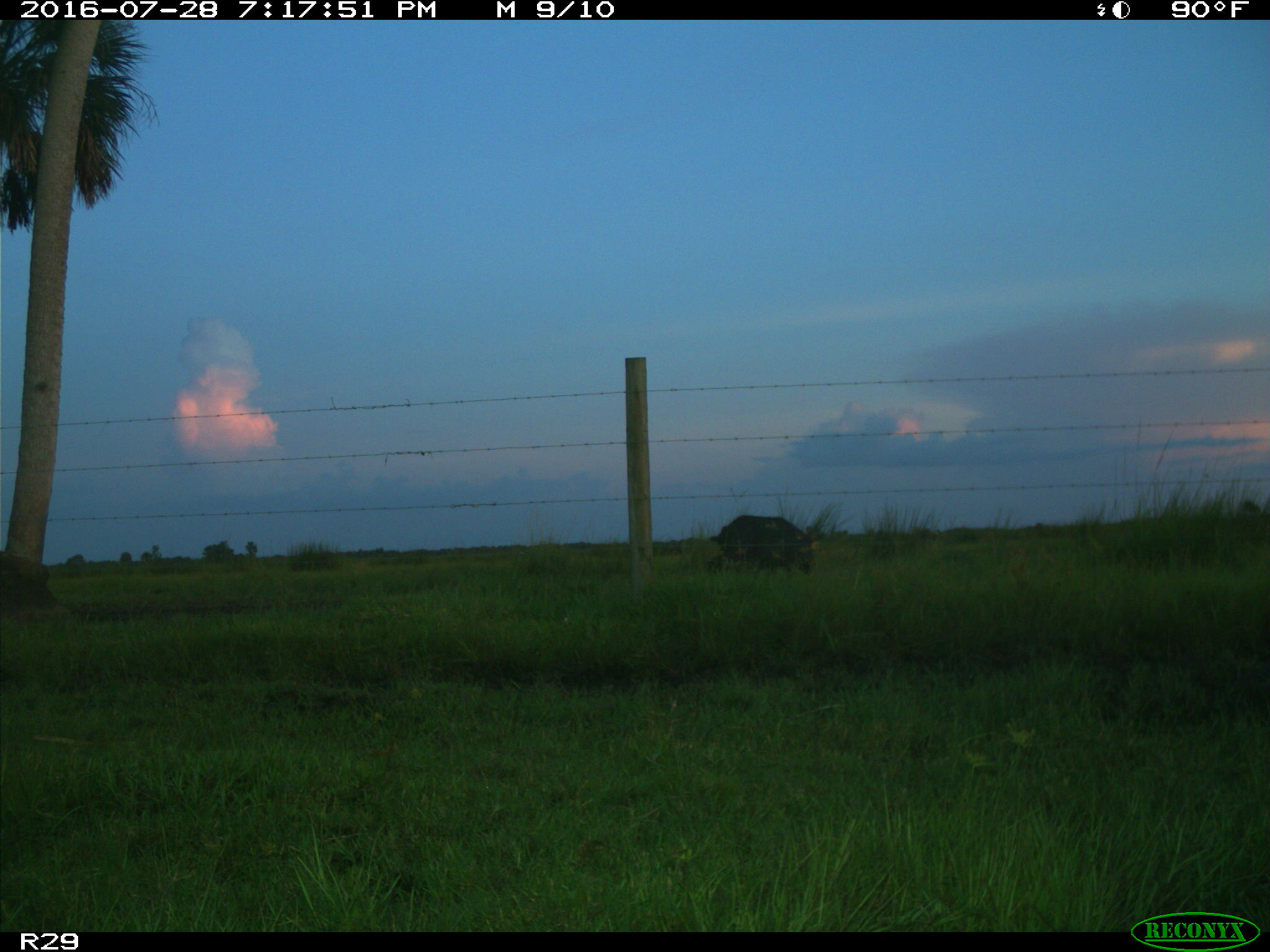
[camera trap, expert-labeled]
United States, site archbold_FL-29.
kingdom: Animalia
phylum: Chordata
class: Mammalia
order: Artiodactyla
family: Suidae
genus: Sus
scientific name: Sus scrofa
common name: wild boar